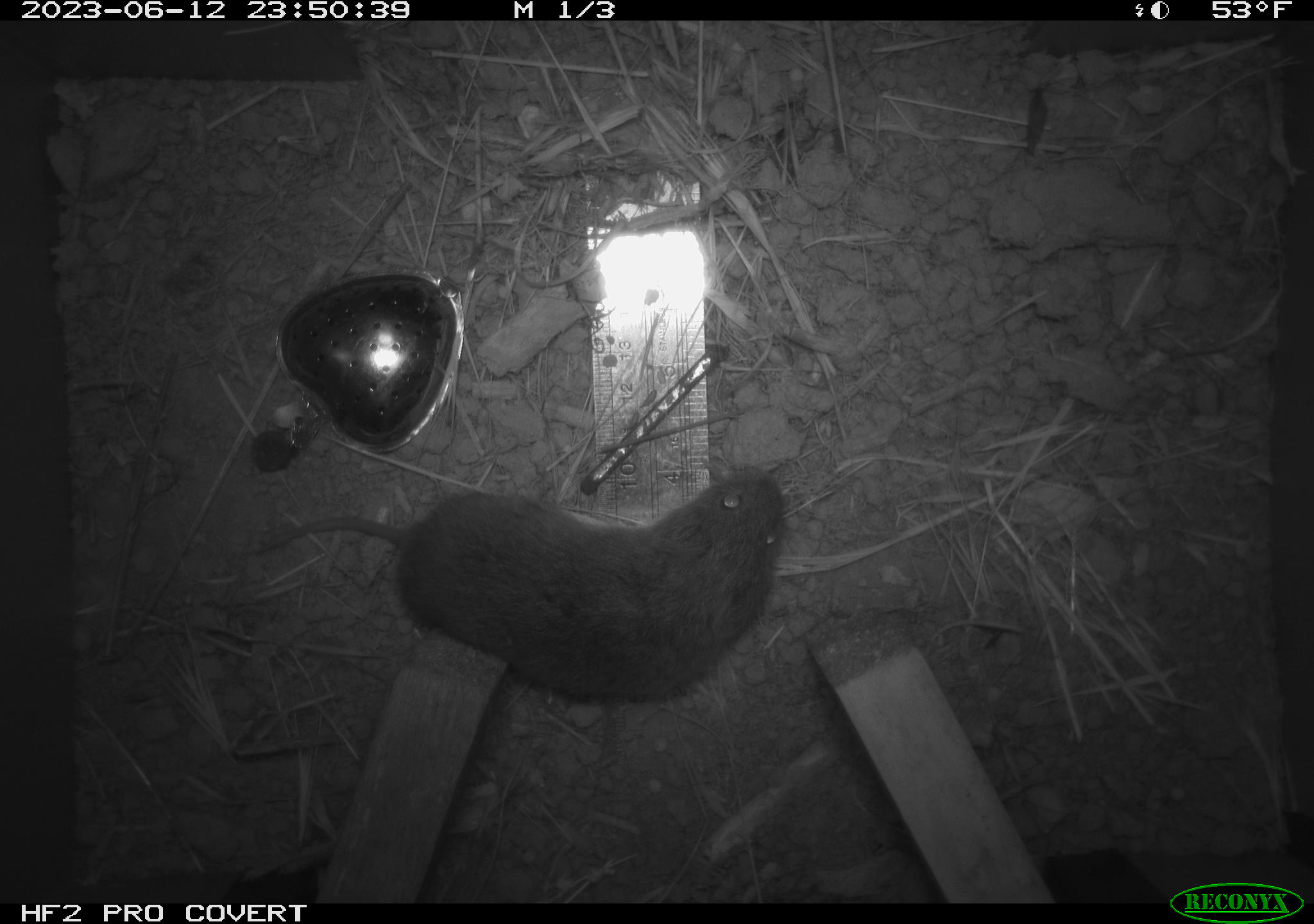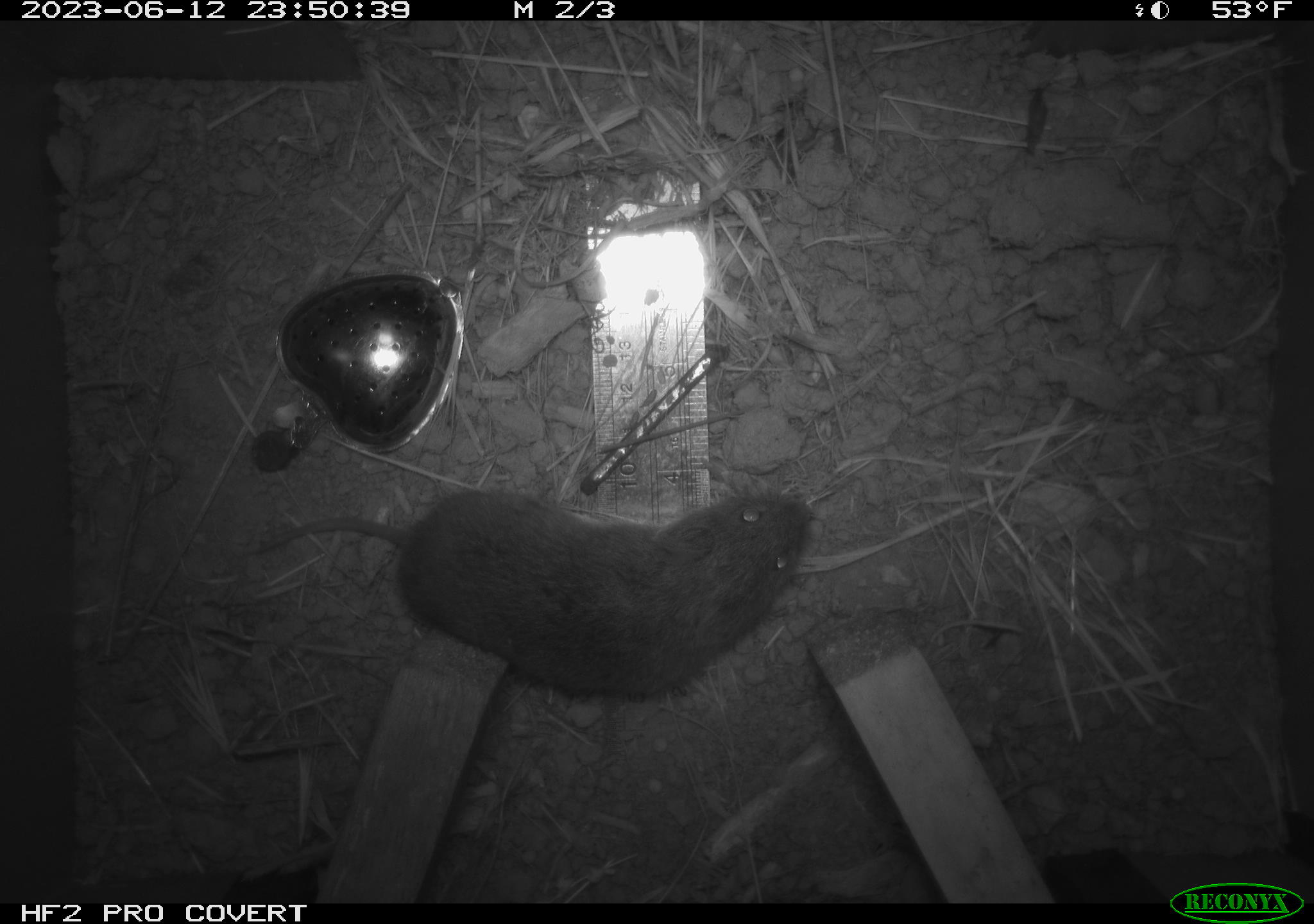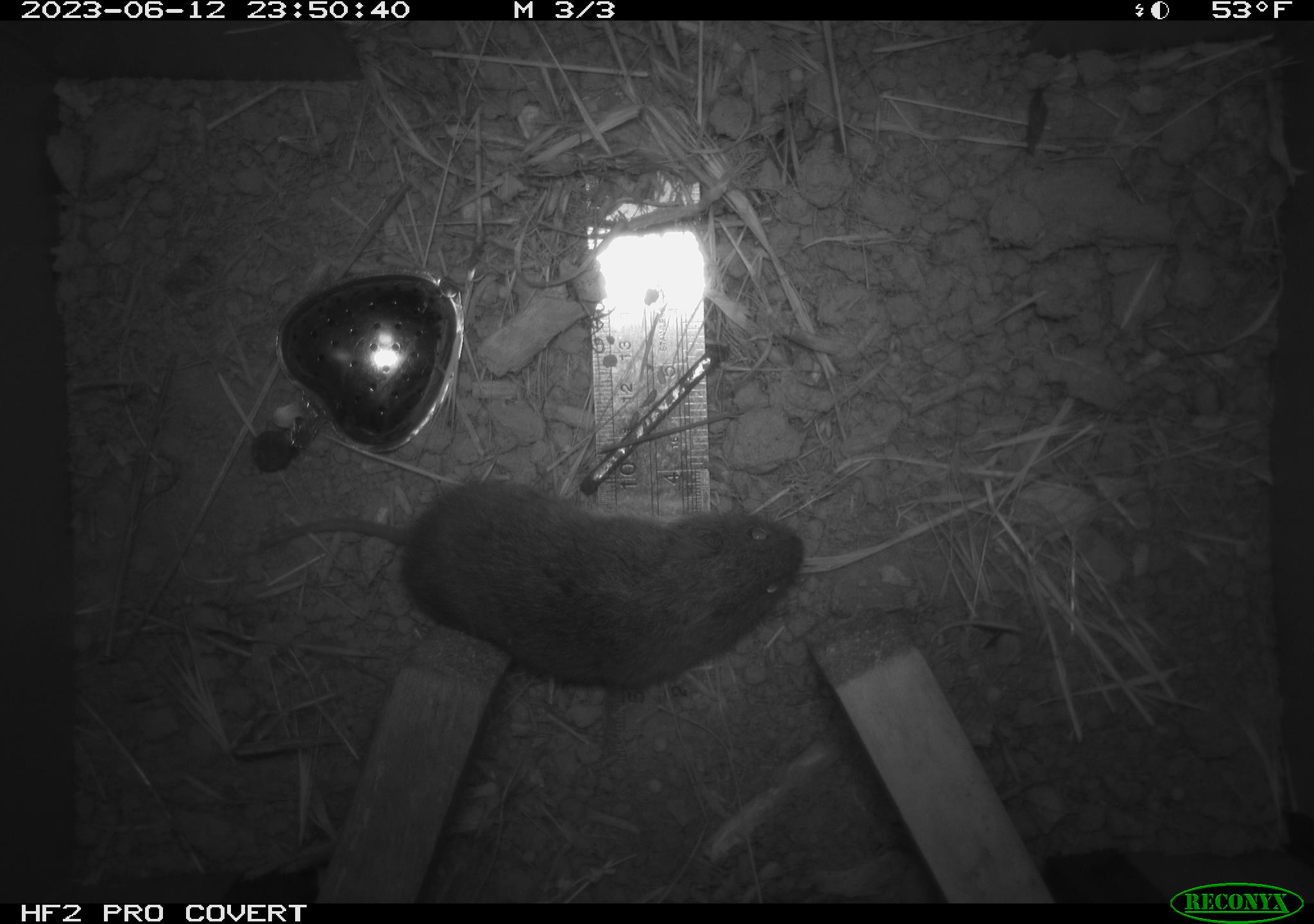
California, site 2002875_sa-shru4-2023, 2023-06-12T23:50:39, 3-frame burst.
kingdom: Animalia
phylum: Chordata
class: Mammalia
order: Rodentia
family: Cricetidae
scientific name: Arvicolinae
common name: voles, lemmings, and muskrats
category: arvicolinae subfamily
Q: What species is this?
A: Arvicolinae subfamily (voles, lemmings, and muskrats) (Arvicolinae).